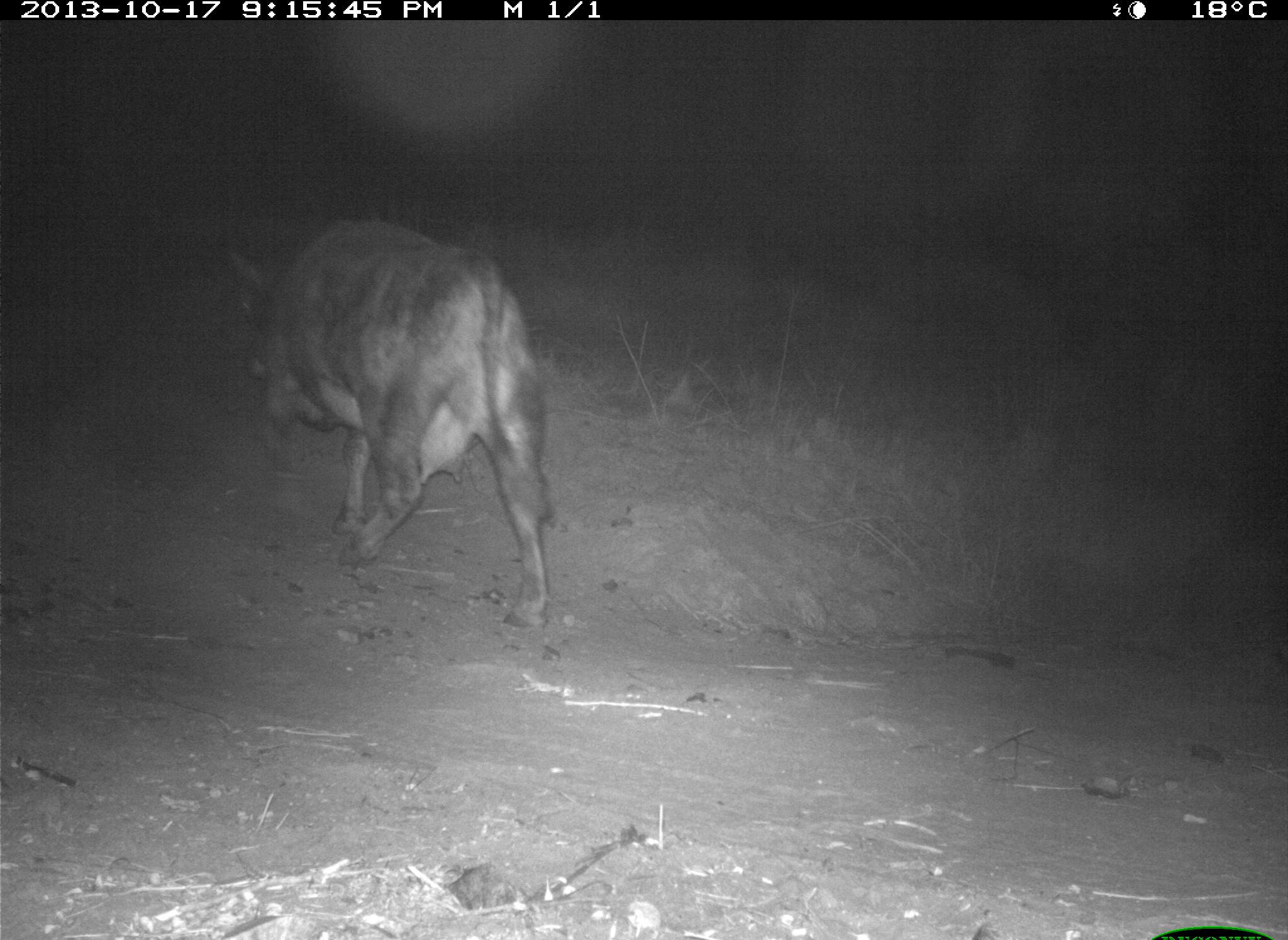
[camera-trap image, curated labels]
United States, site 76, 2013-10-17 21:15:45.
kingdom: Animalia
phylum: Chordata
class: Mammalia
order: Artiodactyla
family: Bovidae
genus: Bos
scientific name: Bos taurus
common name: cow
Cow (Bos taurus).